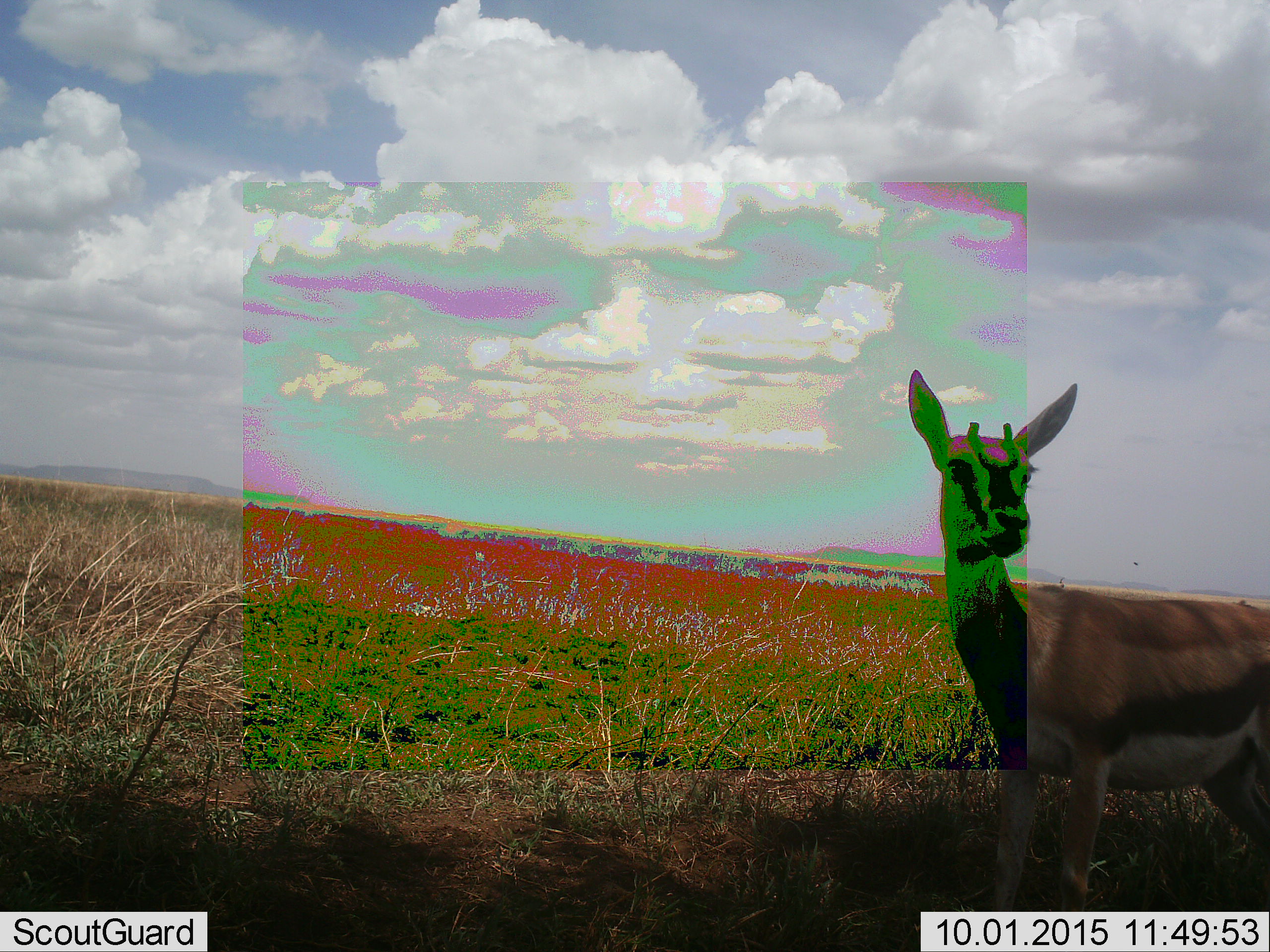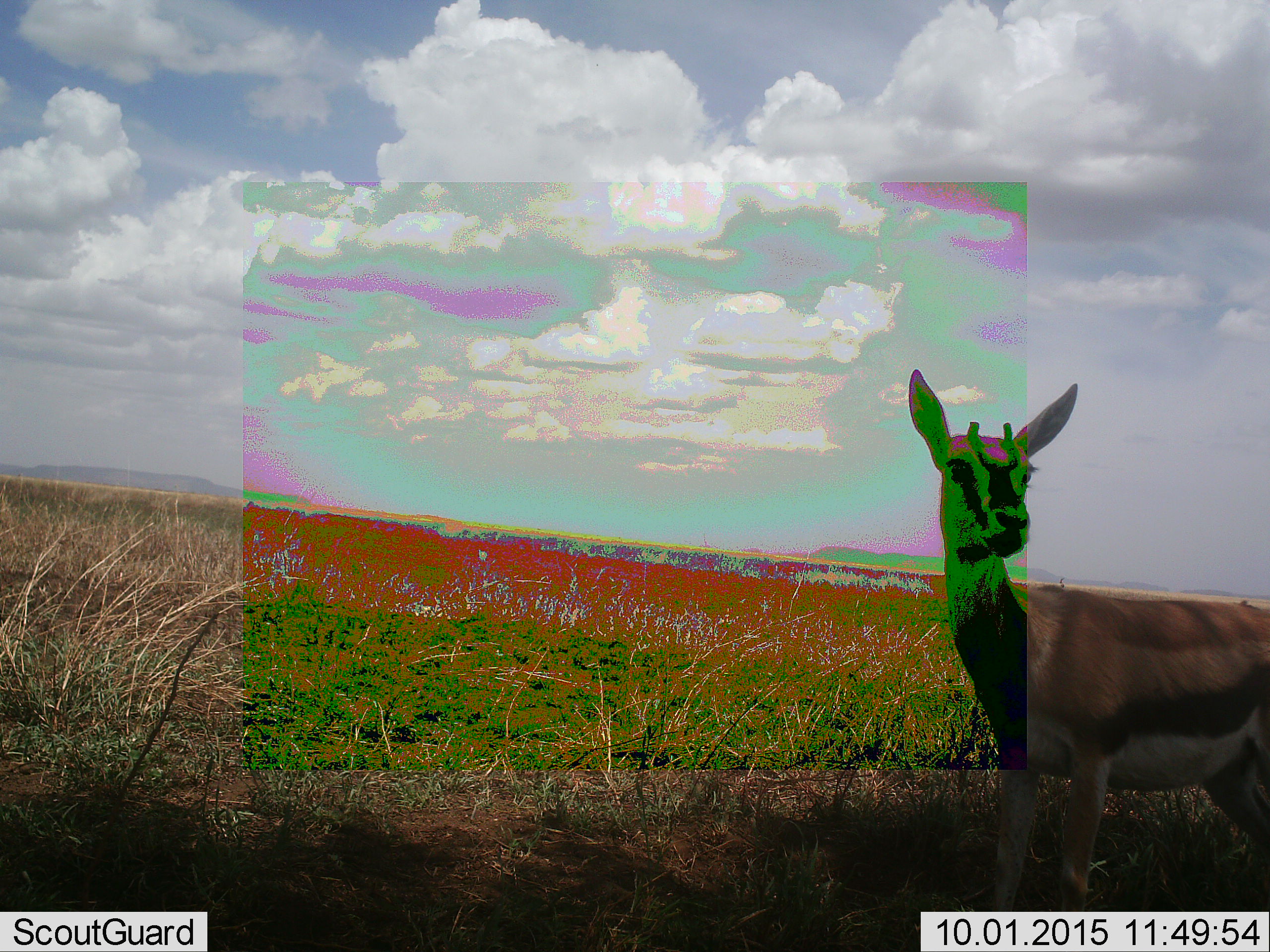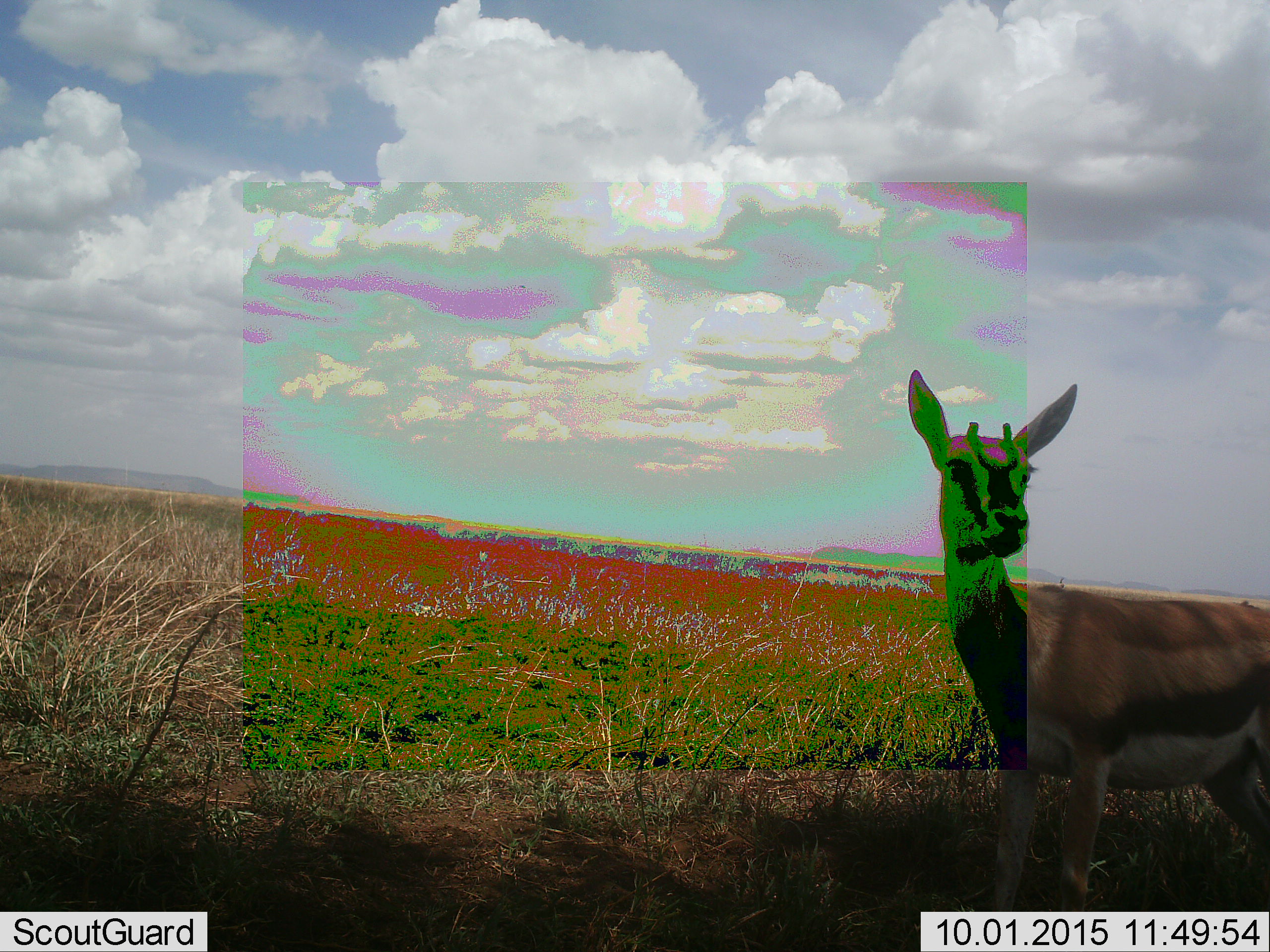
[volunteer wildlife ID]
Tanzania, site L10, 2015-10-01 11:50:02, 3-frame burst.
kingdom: Animalia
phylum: Chordata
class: Mammalia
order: Artiodactyla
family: Bovidae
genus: Eudorcas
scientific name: Eudorcas thomsonii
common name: thomson's gazelle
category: gazellethomsons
Gazellethomsons (thomson's gazelle) (Eudorcas thomsonii), count 1. Behavior (volunteer vote fractions): standing 100%, resting 0%, moving 0%, interacting 0%. Young present (vote fraction): 0%. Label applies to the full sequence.